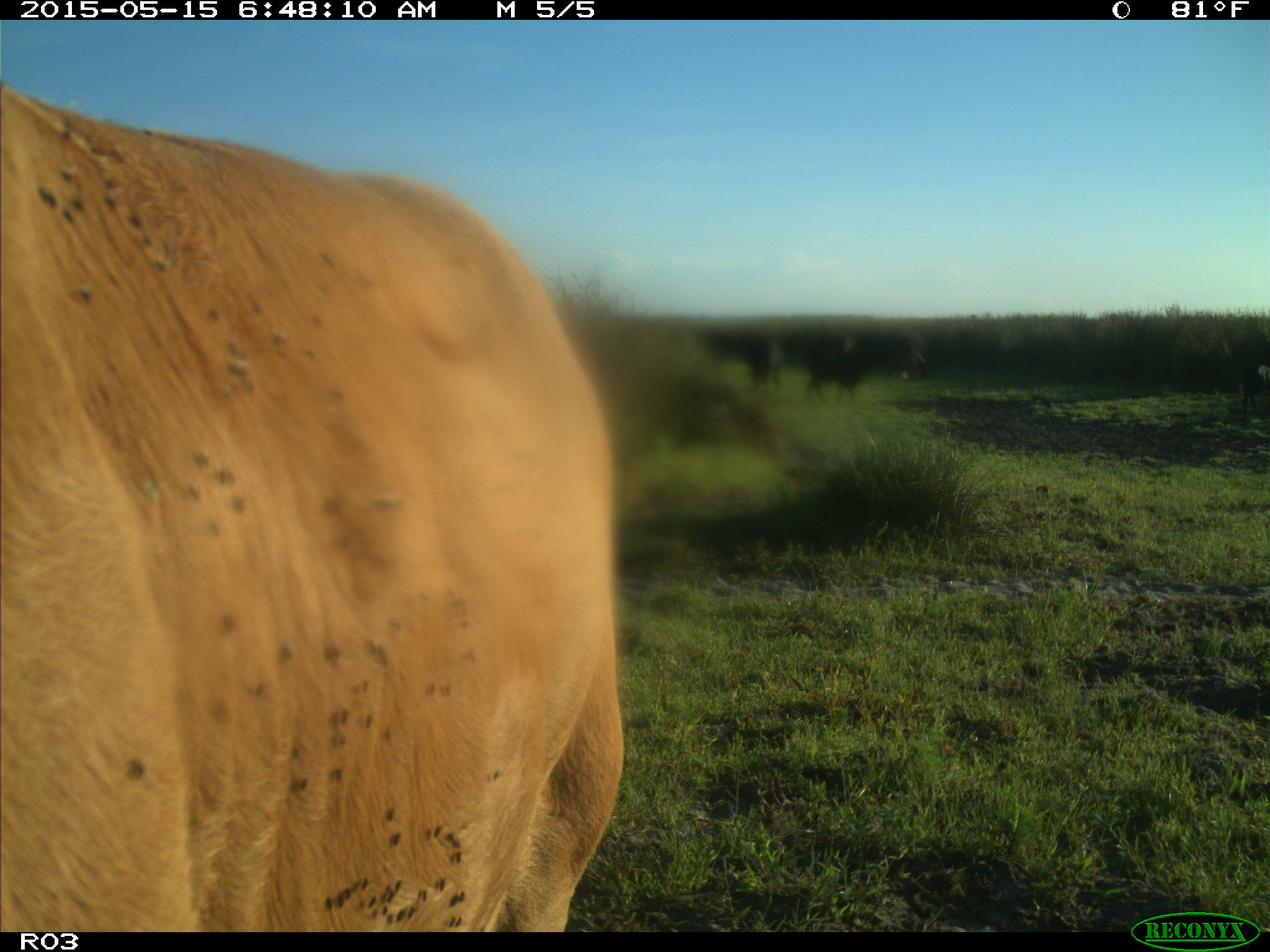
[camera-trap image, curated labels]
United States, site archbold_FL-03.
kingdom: Animalia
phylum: Chordata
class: Mammalia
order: Artiodactyla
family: Bovidae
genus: Bos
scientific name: Bos taurus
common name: domestic cow